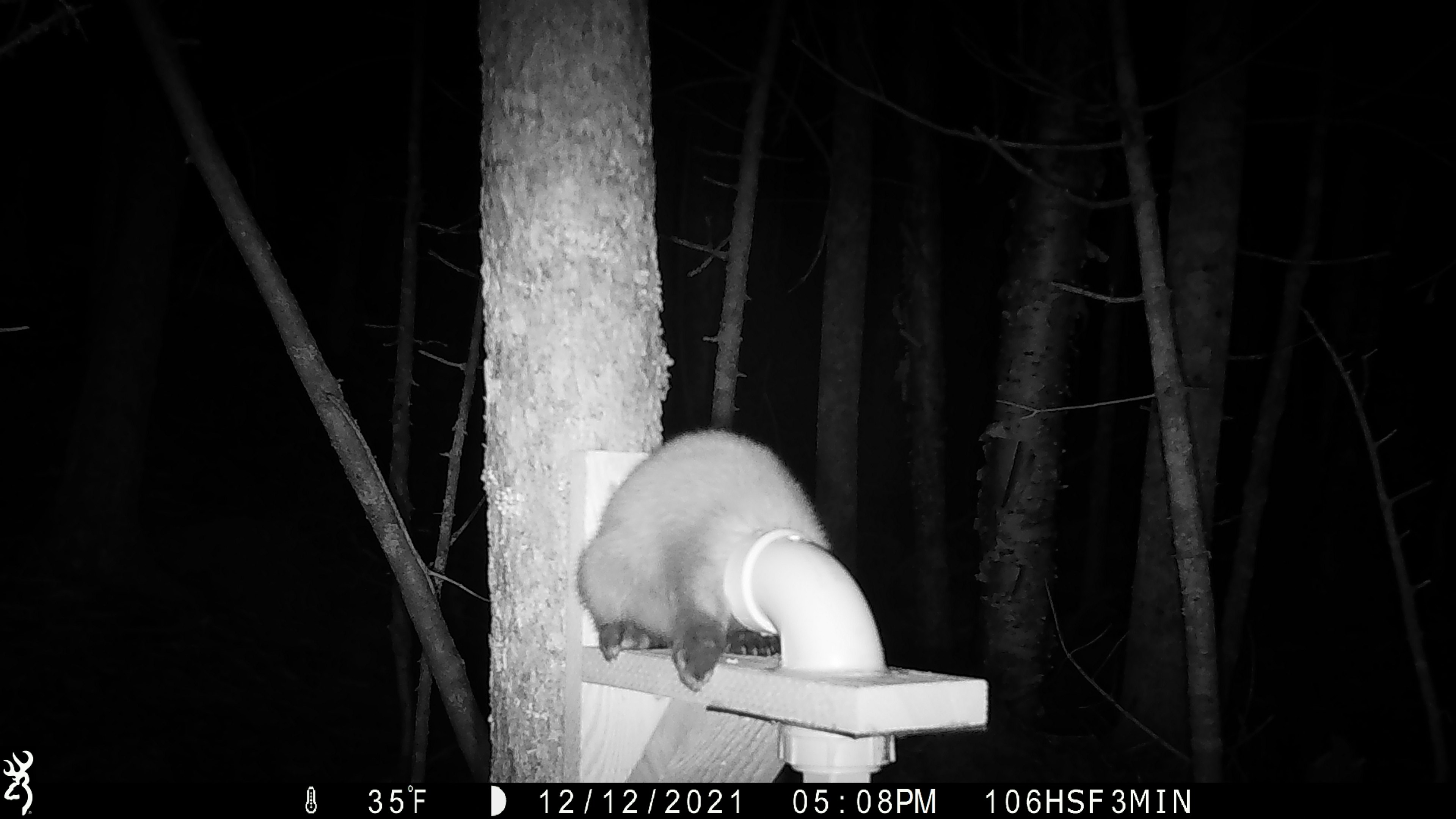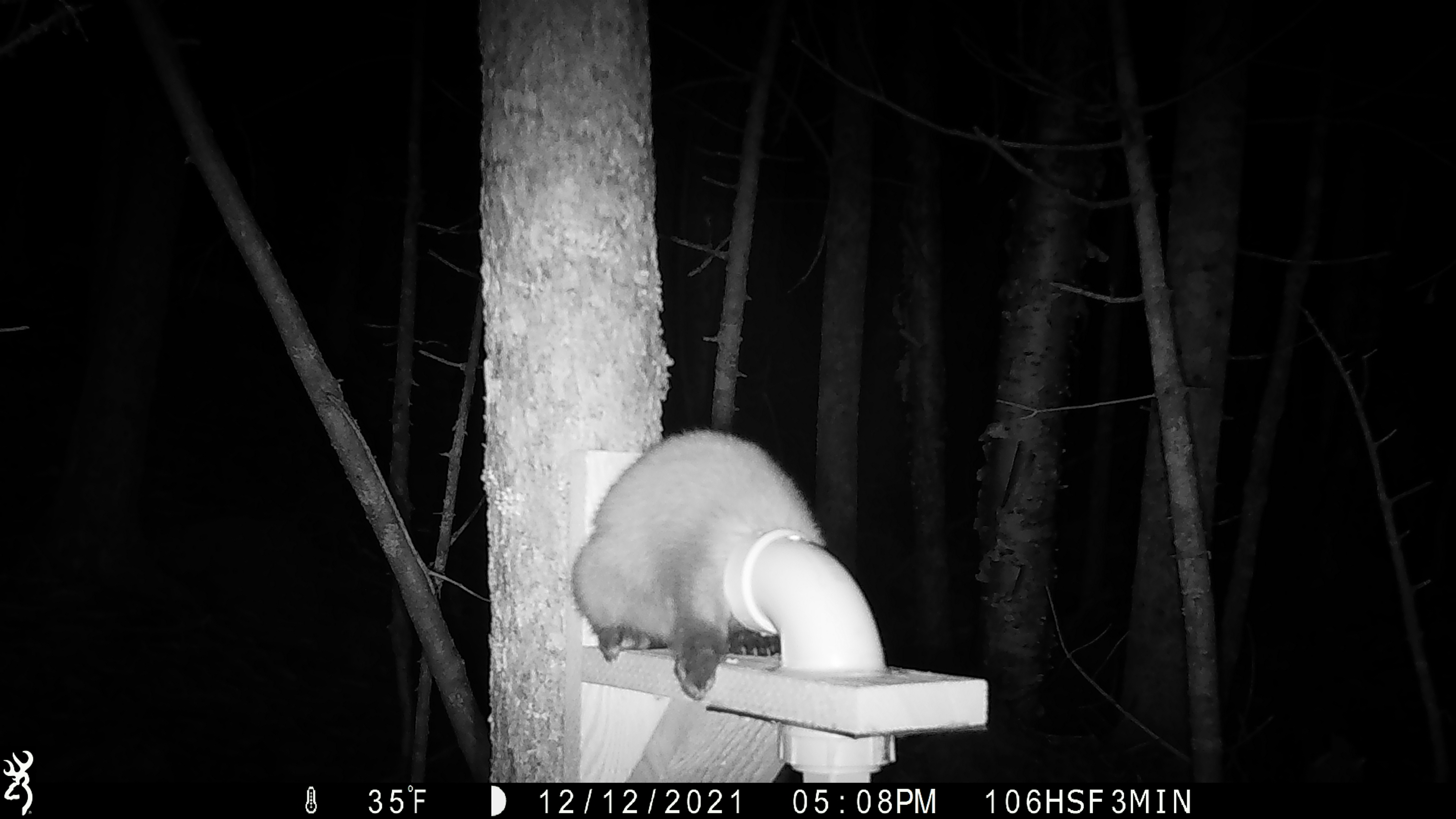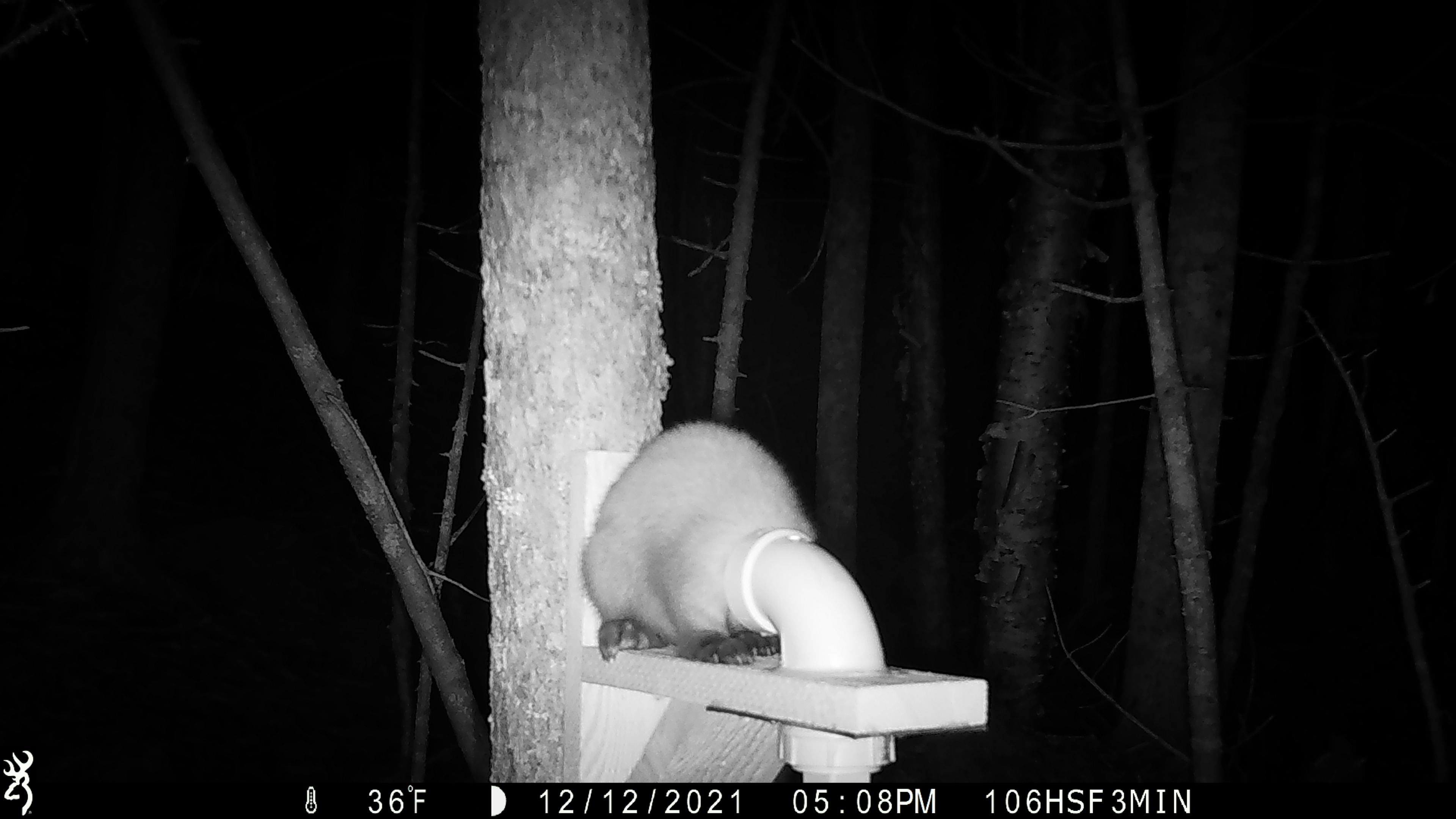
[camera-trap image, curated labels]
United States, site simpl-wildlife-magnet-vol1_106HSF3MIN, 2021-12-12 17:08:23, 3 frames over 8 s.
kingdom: Animalia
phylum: Chordata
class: Mammalia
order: Carnivora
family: Mustelidae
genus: Martes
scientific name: Martes americana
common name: american marten